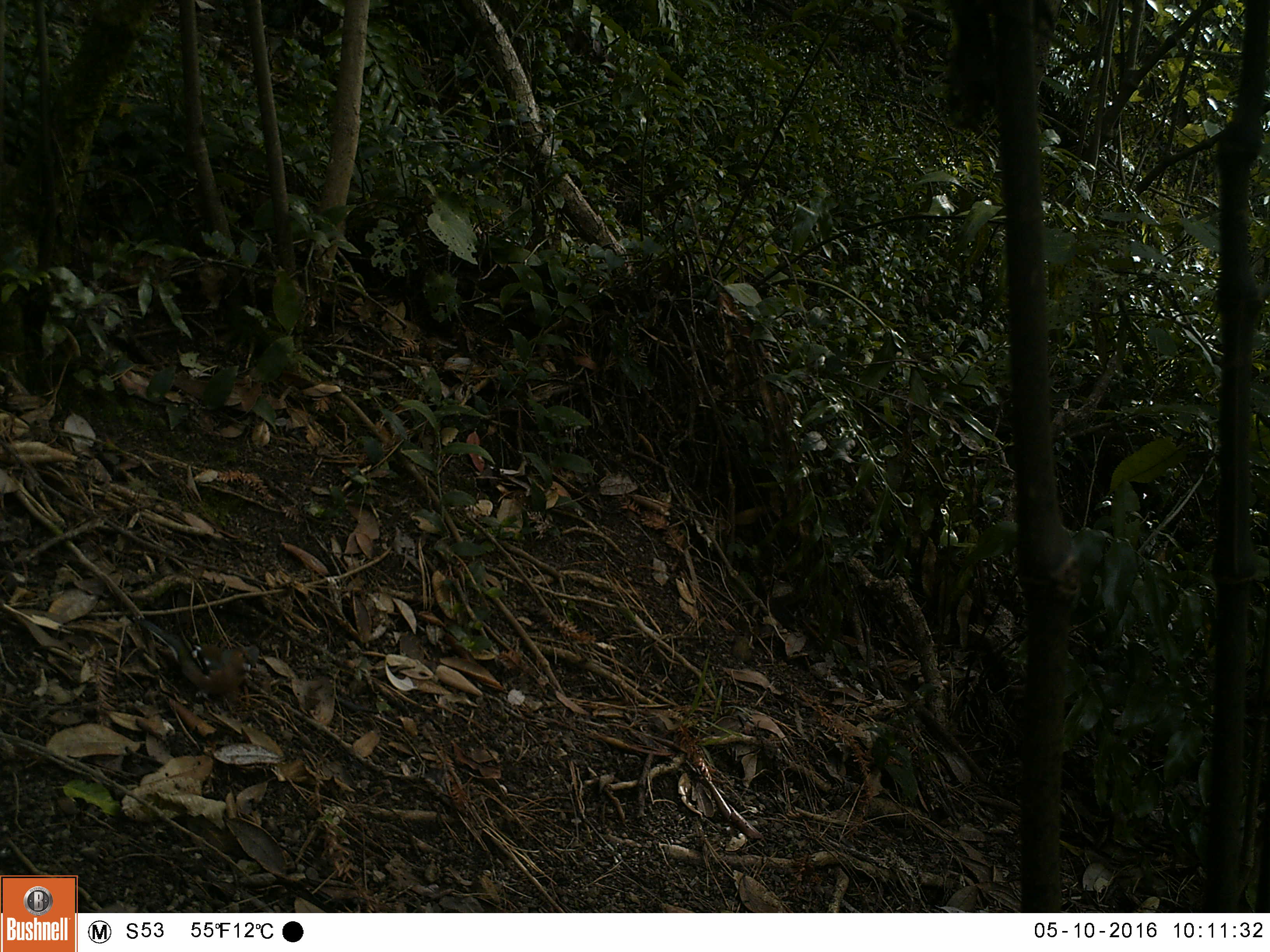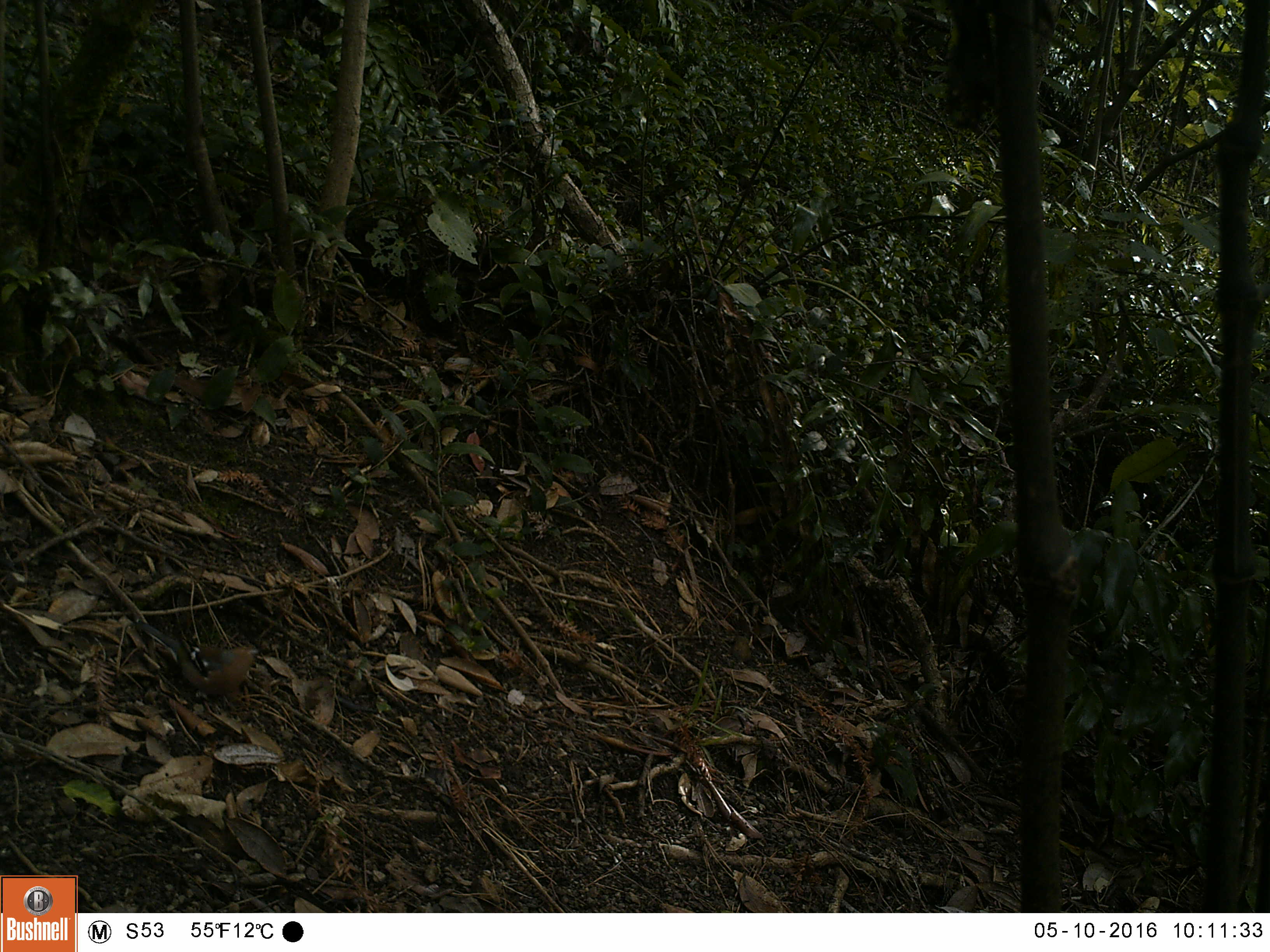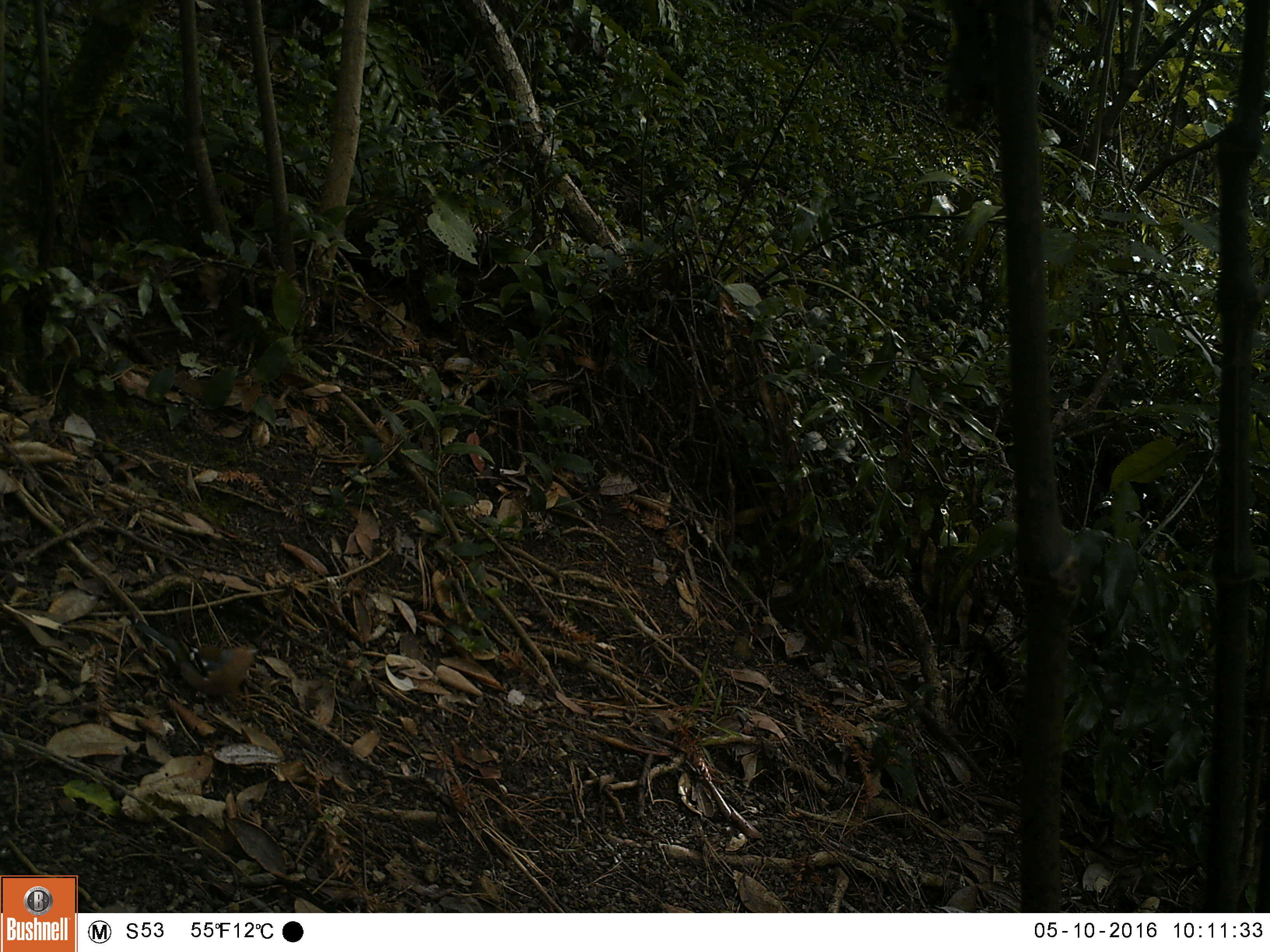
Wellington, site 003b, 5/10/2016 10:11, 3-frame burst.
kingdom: Animalia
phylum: Chordata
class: Aves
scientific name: Aves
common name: bird